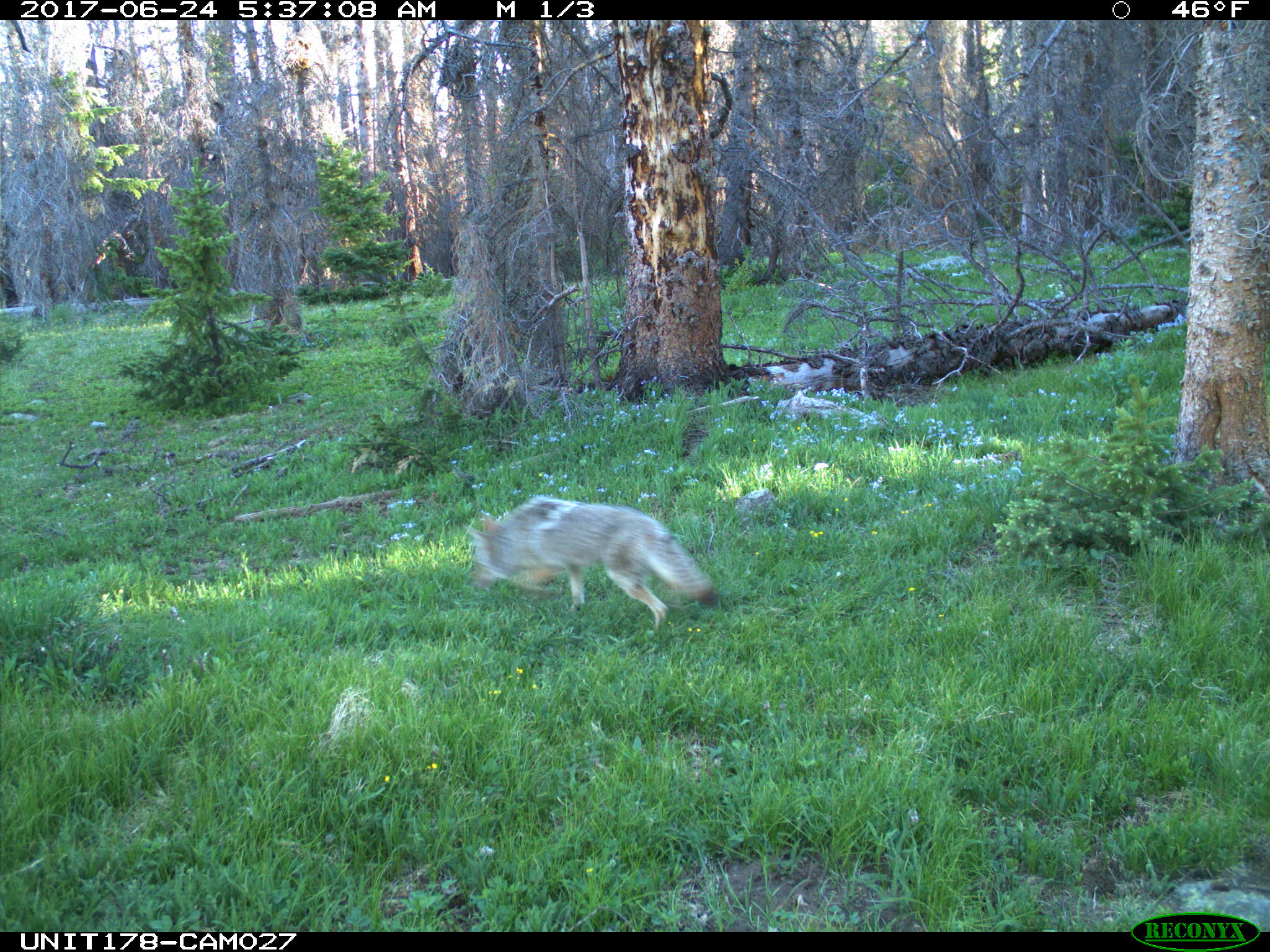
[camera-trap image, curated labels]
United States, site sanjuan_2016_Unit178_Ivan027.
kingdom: Animalia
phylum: Chordata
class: Mammalia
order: Carnivora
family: Canidae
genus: Canis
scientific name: Canis latrans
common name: coyote